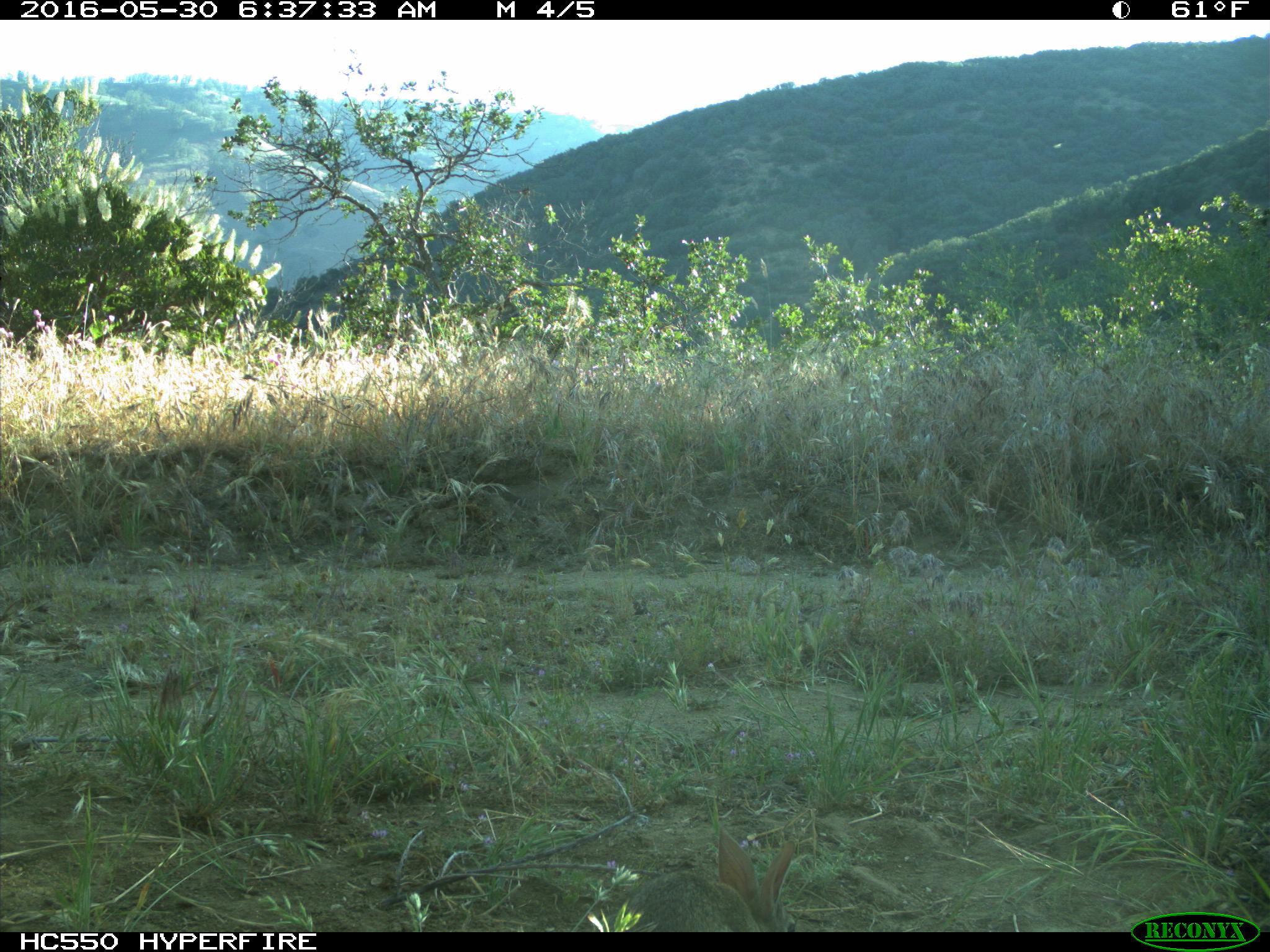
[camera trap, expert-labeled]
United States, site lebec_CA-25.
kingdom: Animalia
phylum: Chordata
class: Mammalia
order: Lagomorpha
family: Leporidae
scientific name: Leporidae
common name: rabbits and hares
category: unidentified rabbit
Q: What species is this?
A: Unidentified rabbit (rabbits and hares) (Leporidae).